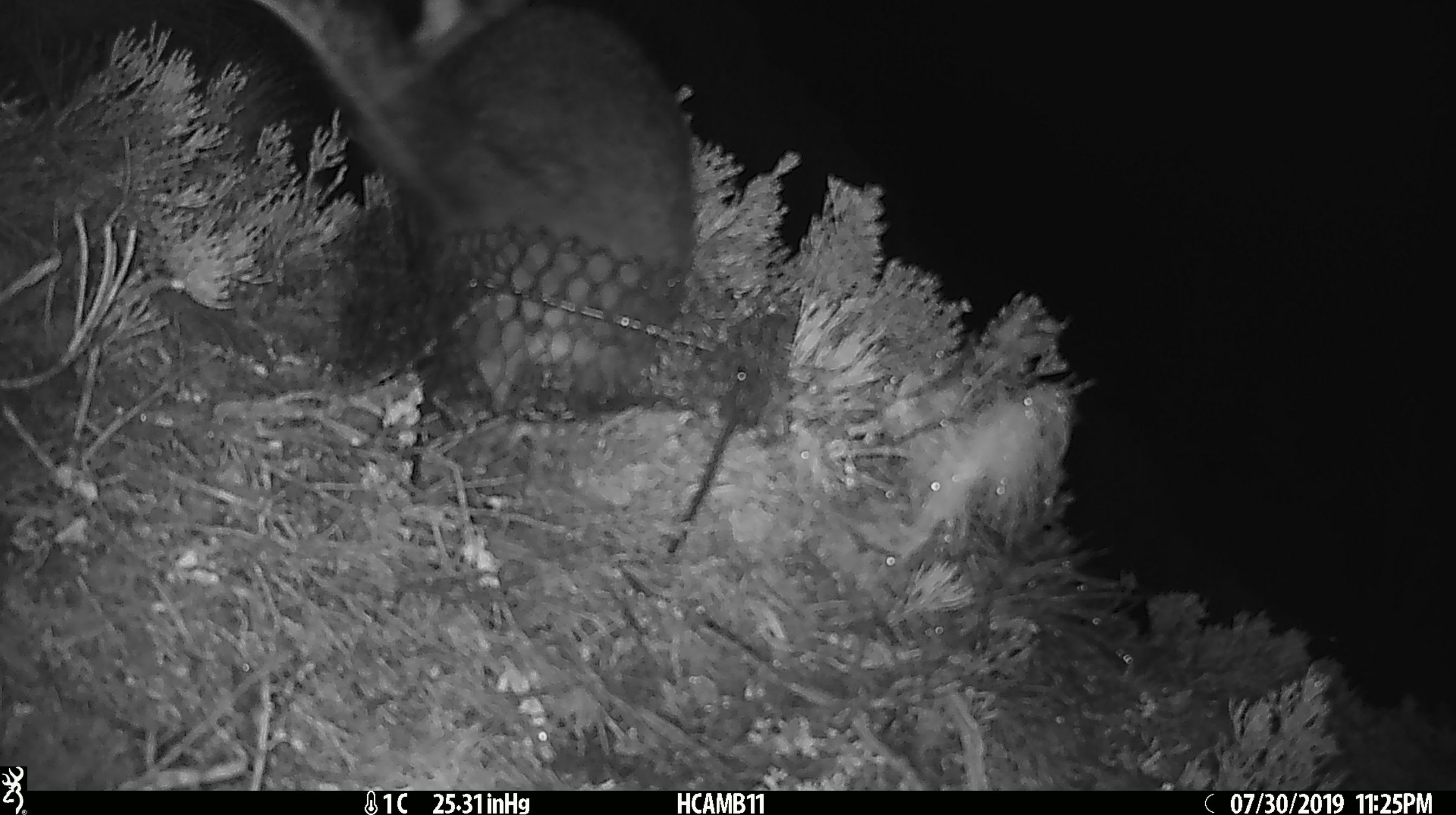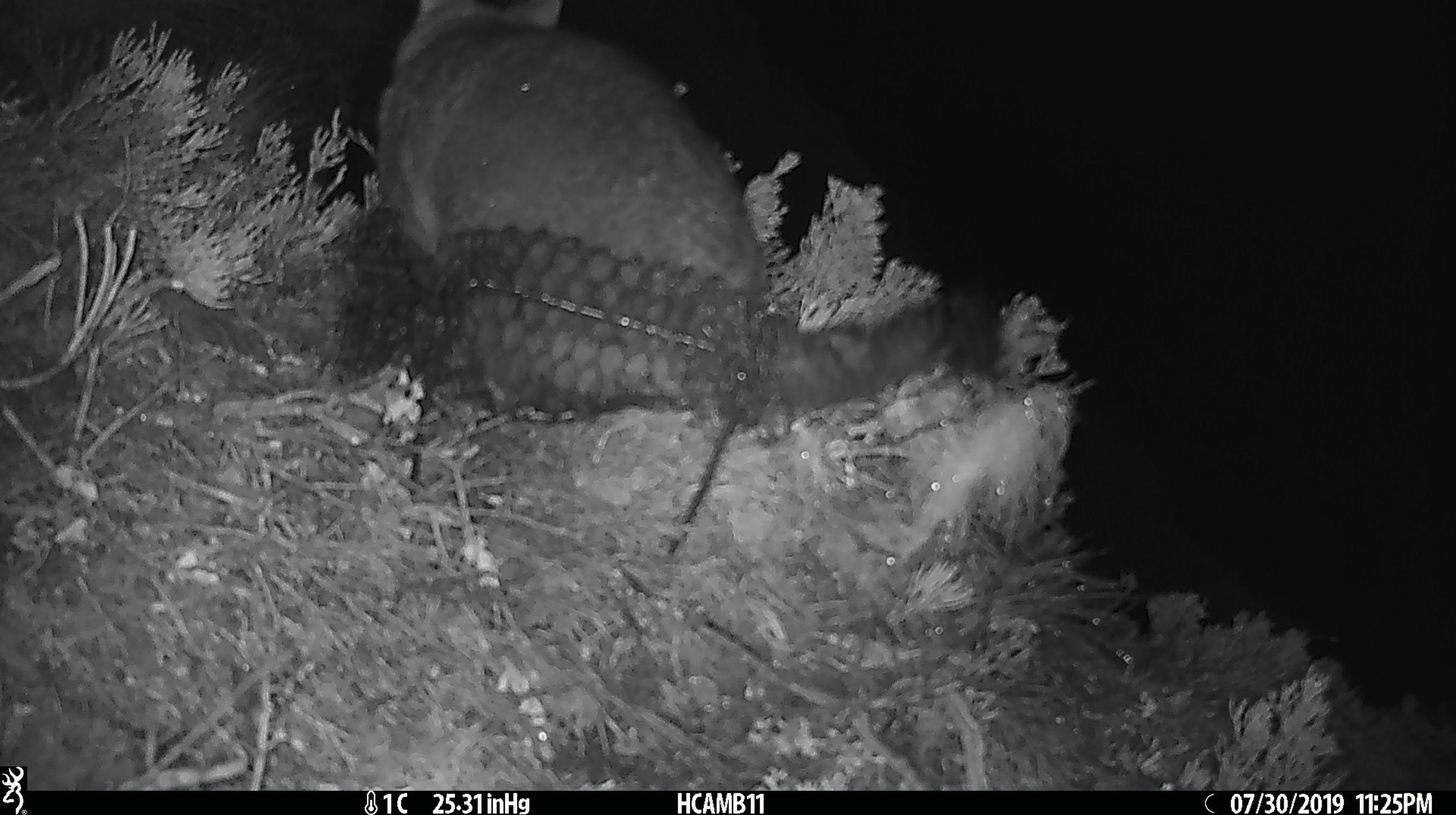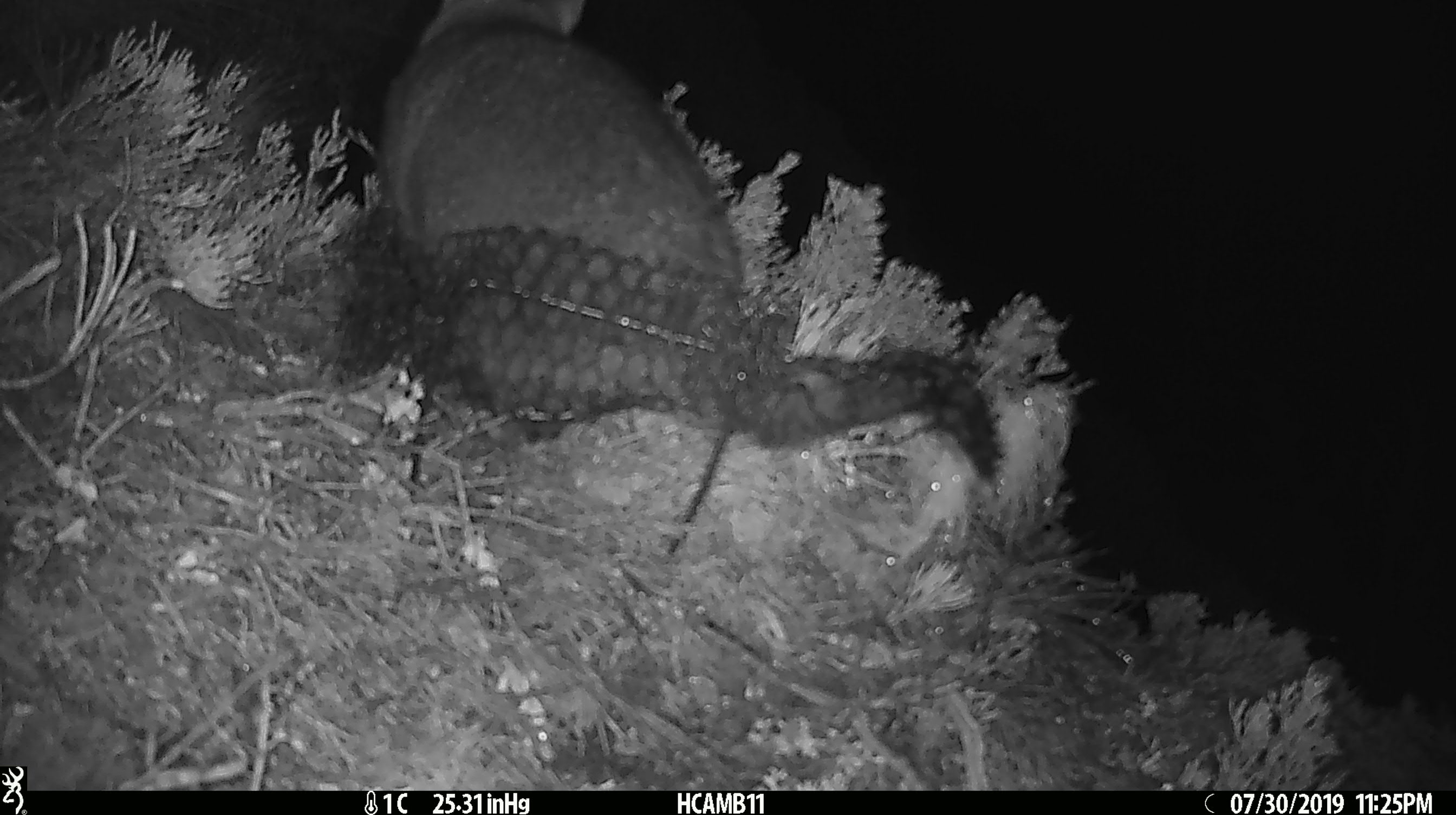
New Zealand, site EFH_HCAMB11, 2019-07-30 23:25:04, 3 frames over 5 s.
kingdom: Animalia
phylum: Chordata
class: Mammalia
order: Diprotodontia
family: Phalangeridae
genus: Trichosurus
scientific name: Trichosurus vulpecula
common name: common brushtail possum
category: possum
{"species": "possum (common brushtail possum) (Trichosurus vulpecula)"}